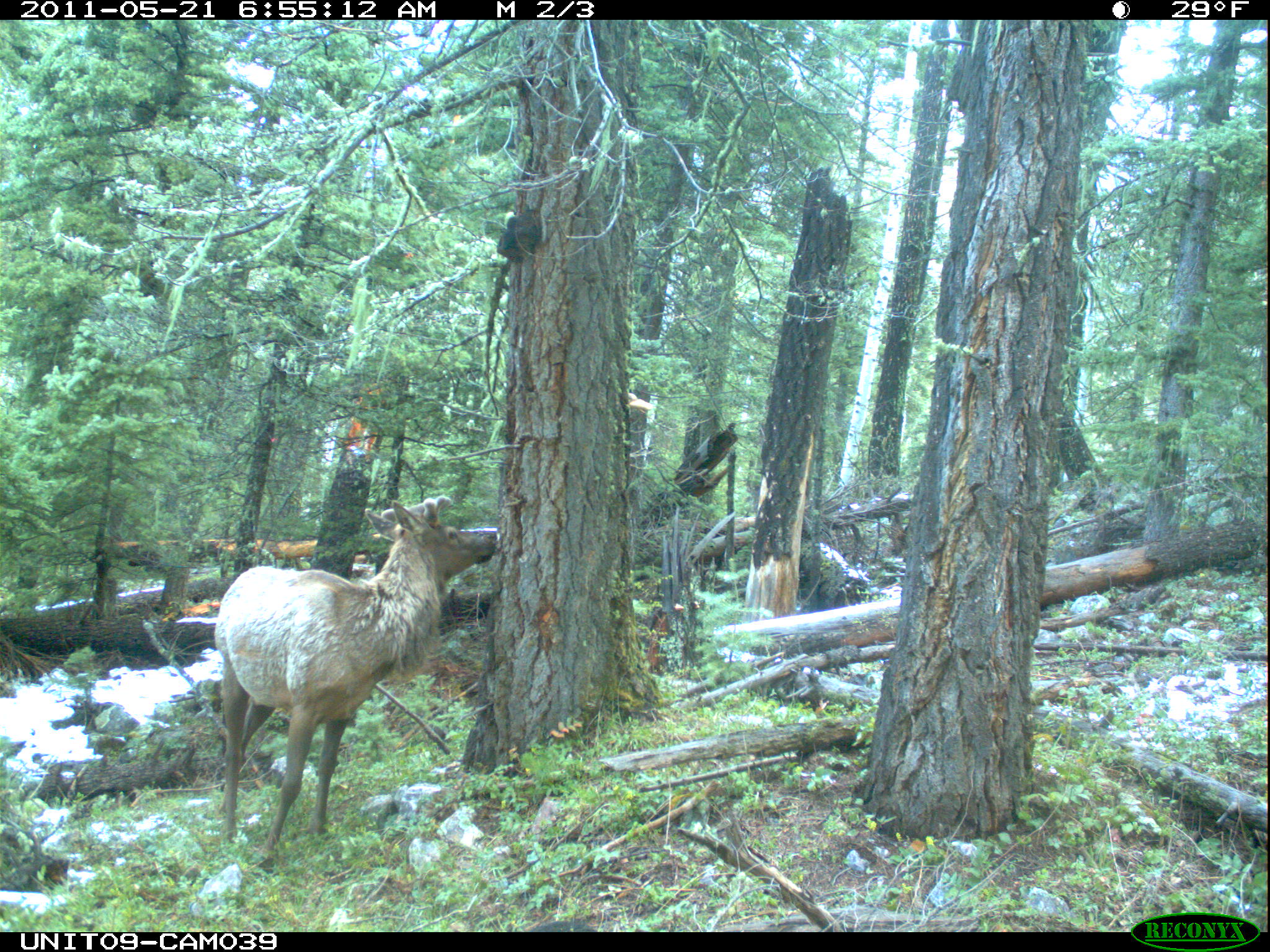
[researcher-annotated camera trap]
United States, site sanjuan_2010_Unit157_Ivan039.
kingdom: Animalia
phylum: Chordata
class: Mammalia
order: Artiodactyla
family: Cervidae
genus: Cervus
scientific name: Cervus elaphus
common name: red deer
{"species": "Cervus elaphus (red deer)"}